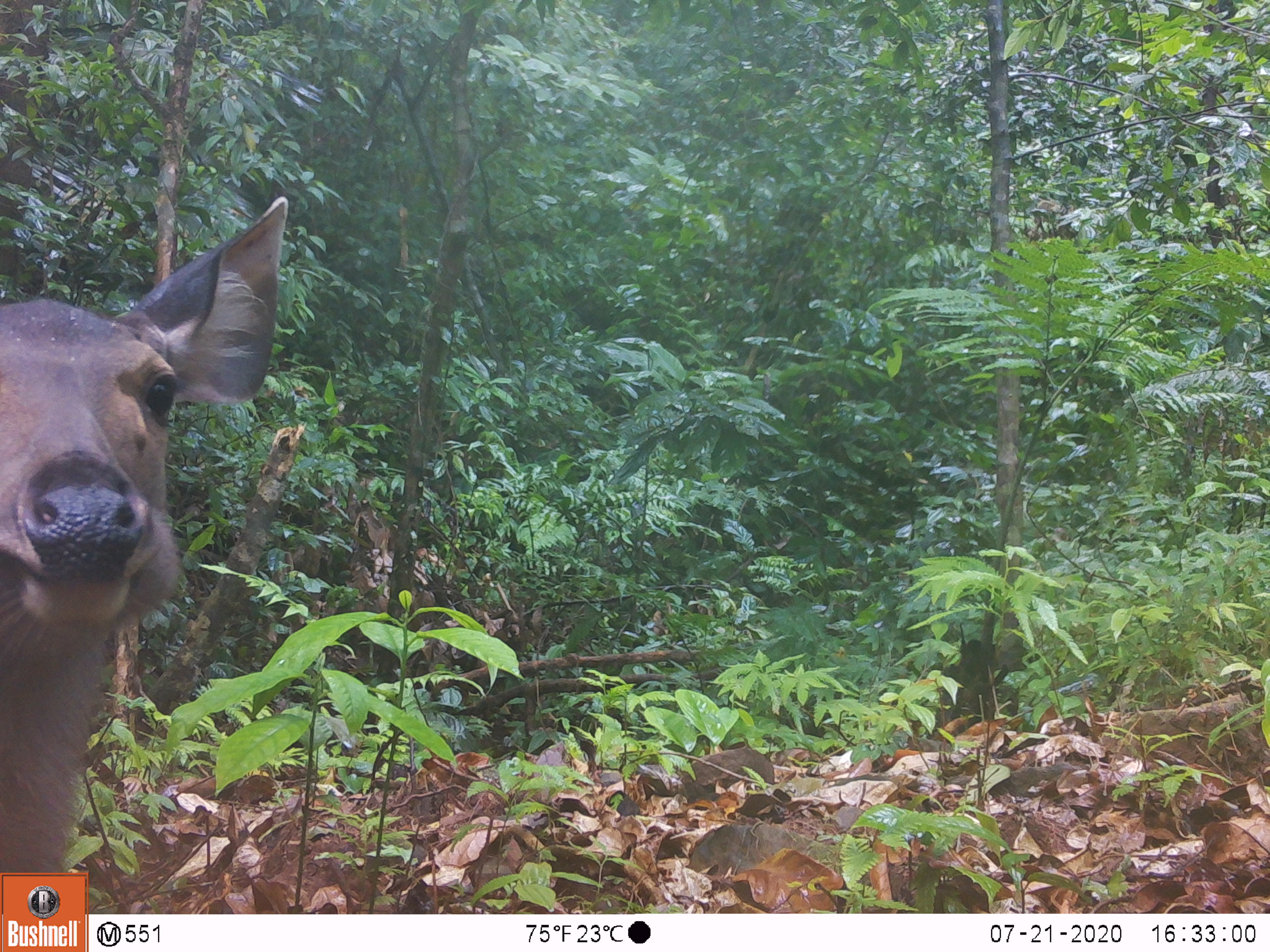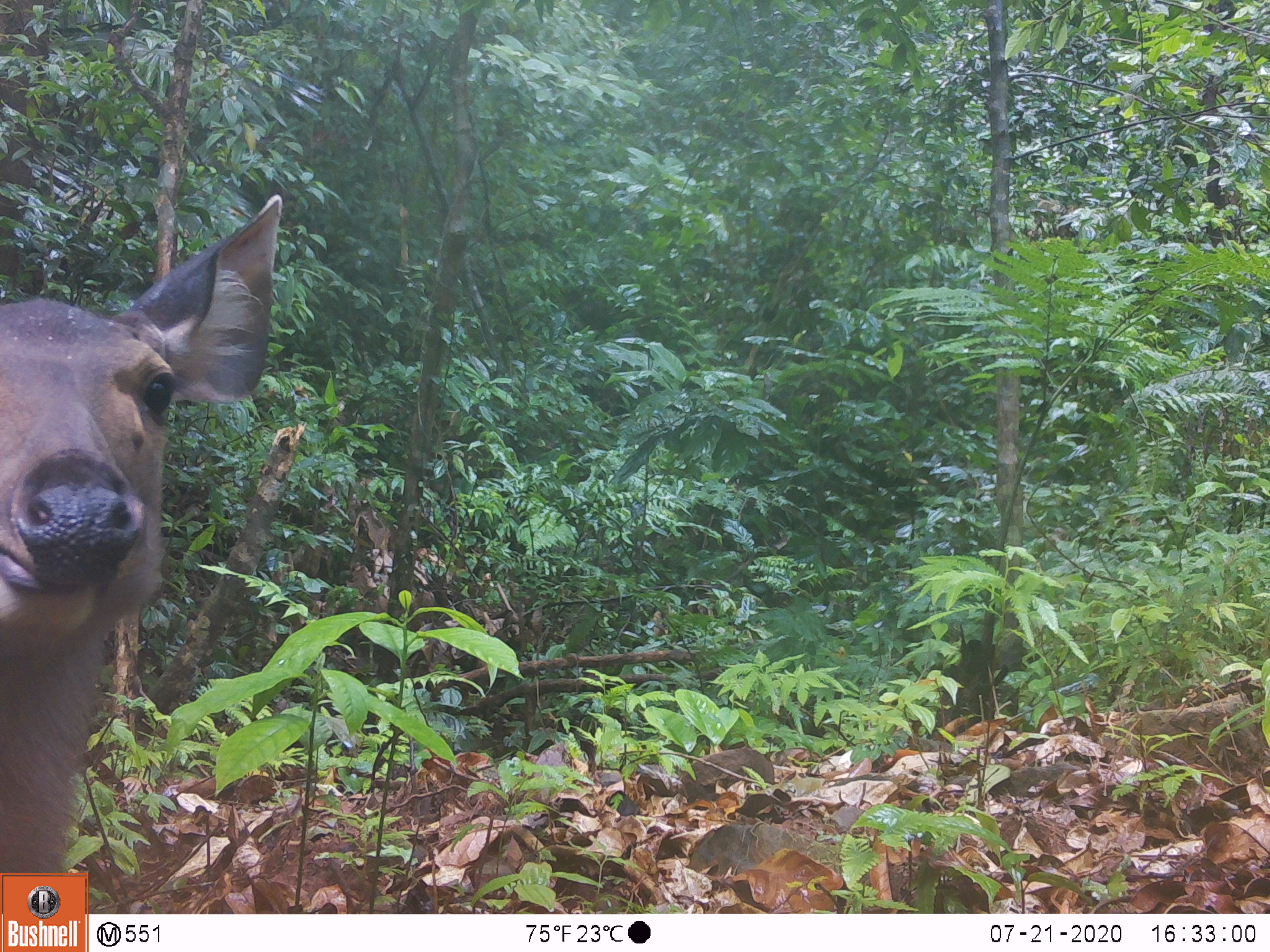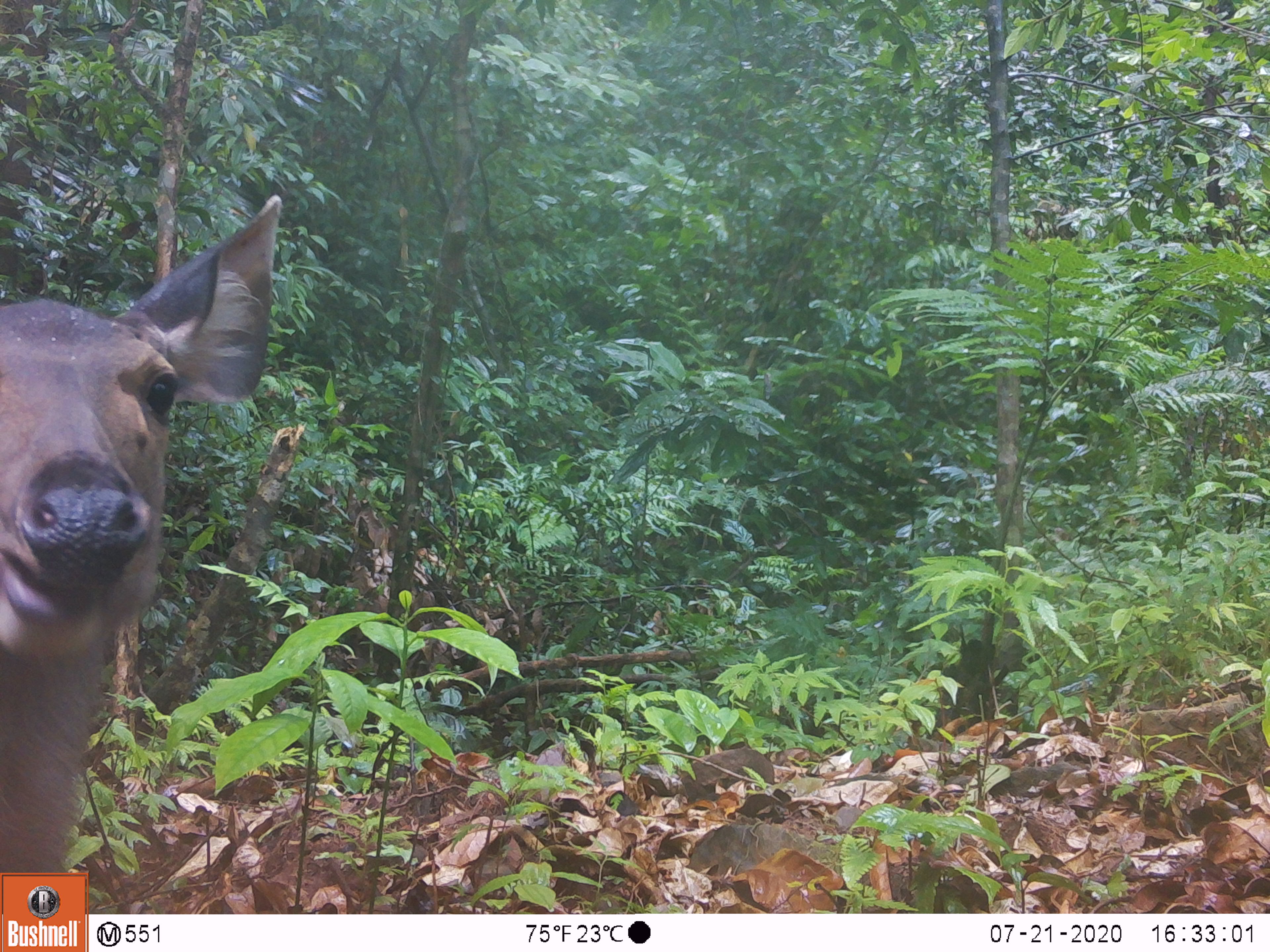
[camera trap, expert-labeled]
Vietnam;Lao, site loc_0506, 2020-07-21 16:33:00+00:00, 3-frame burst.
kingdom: Animalia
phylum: Chordata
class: Mammalia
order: Artiodactyla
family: Cervidae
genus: Rusa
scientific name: Rusa unicolor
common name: sambar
Sambar (Rusa unicolor). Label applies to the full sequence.